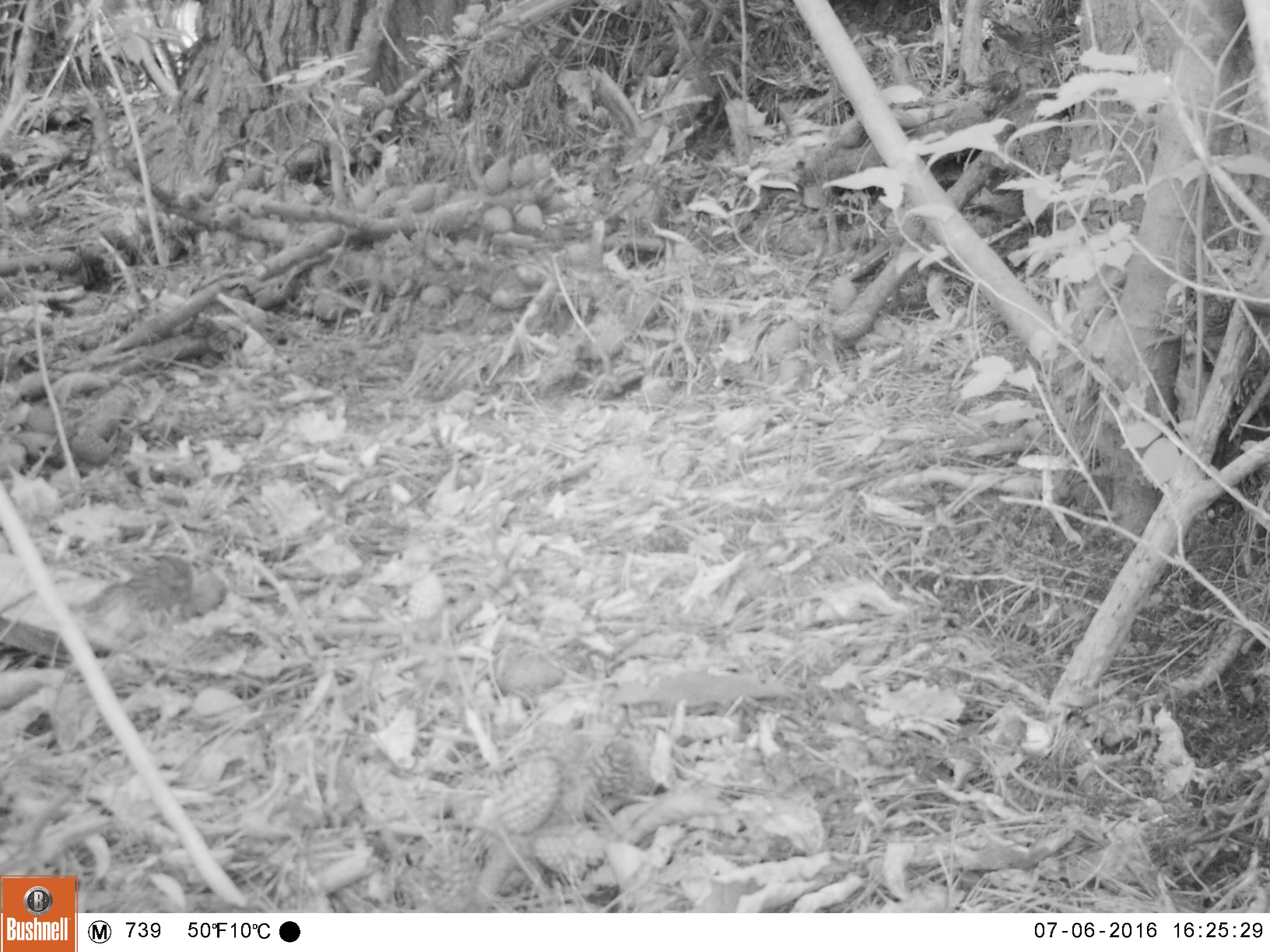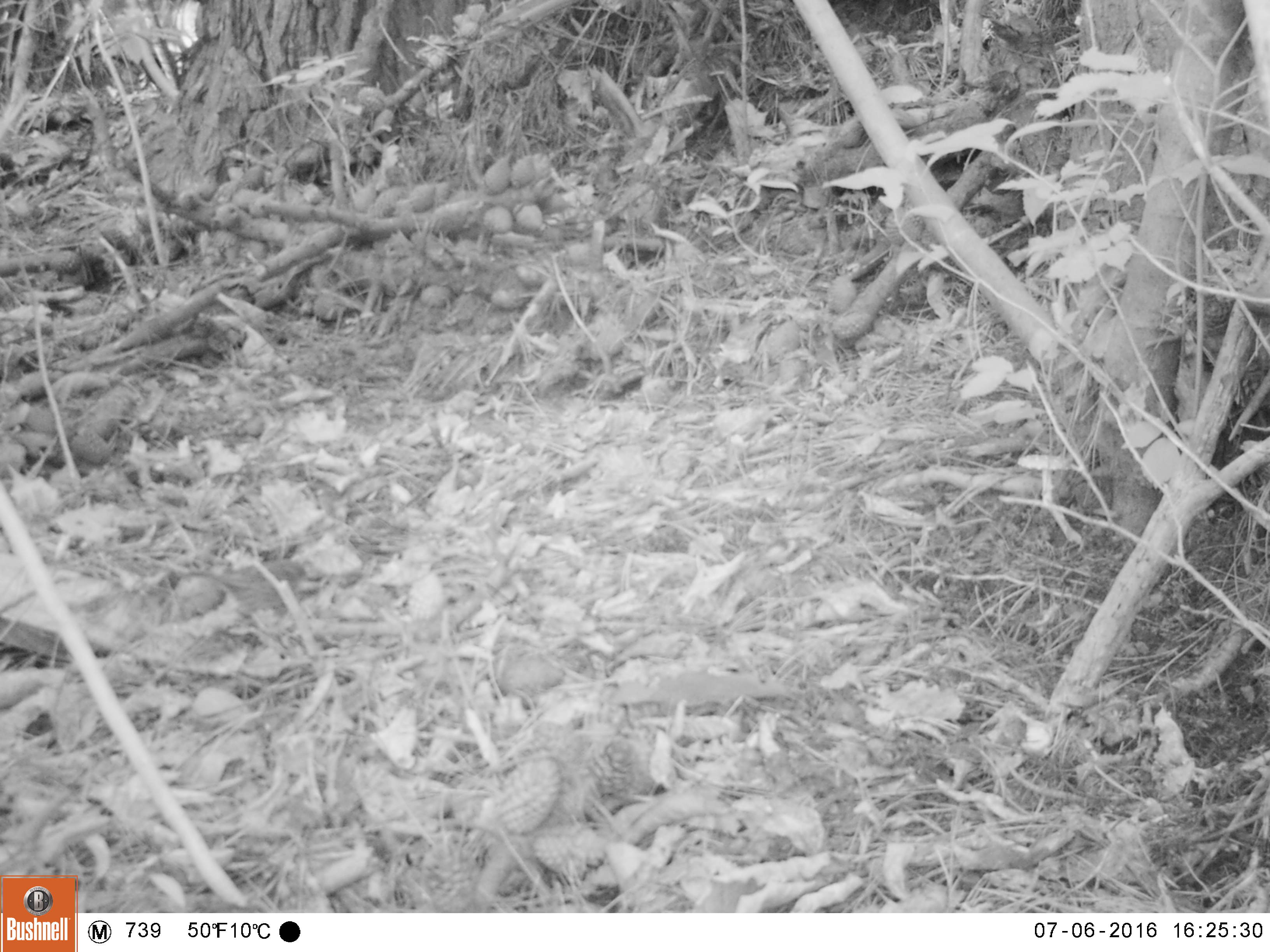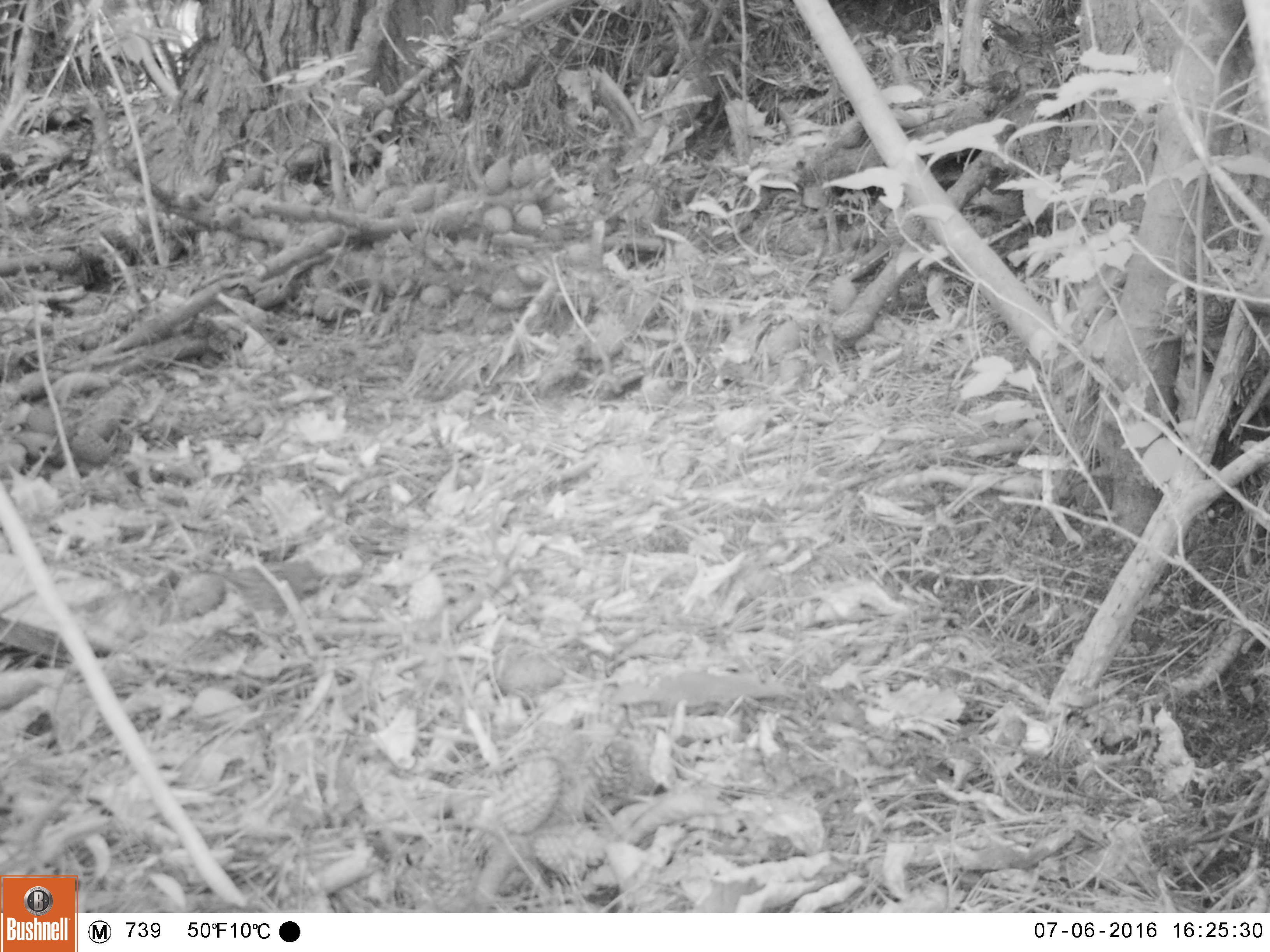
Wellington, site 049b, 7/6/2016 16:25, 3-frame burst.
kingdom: Animalia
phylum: Chordata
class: Aves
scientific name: Aves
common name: bird